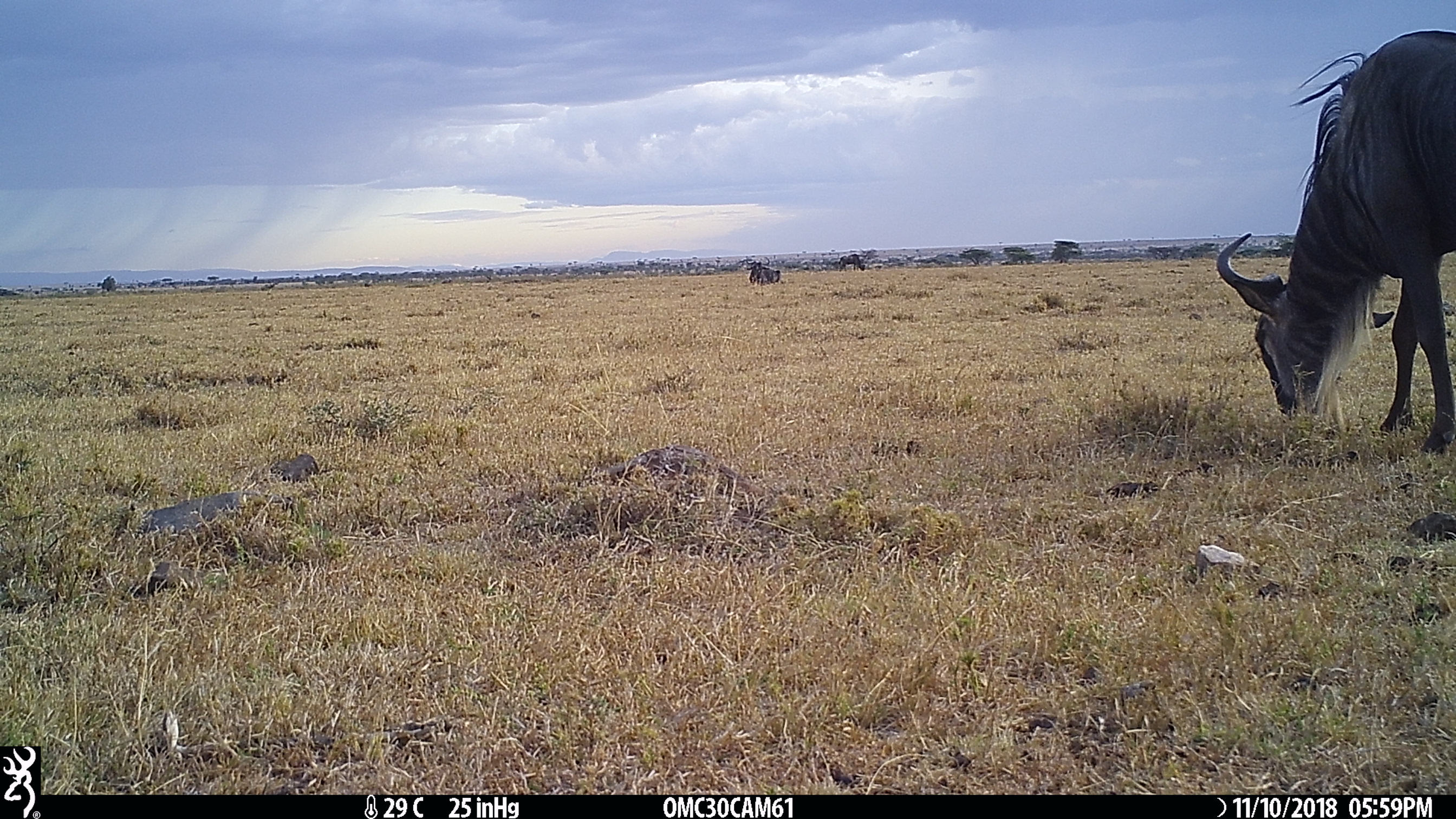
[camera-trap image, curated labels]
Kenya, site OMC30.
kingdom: Animalia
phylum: Chordata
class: Mammalia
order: Artiodactyla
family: Bovidae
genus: Connochaetes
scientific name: Connochaetes taurinus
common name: blue wildebeest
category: wildebeest